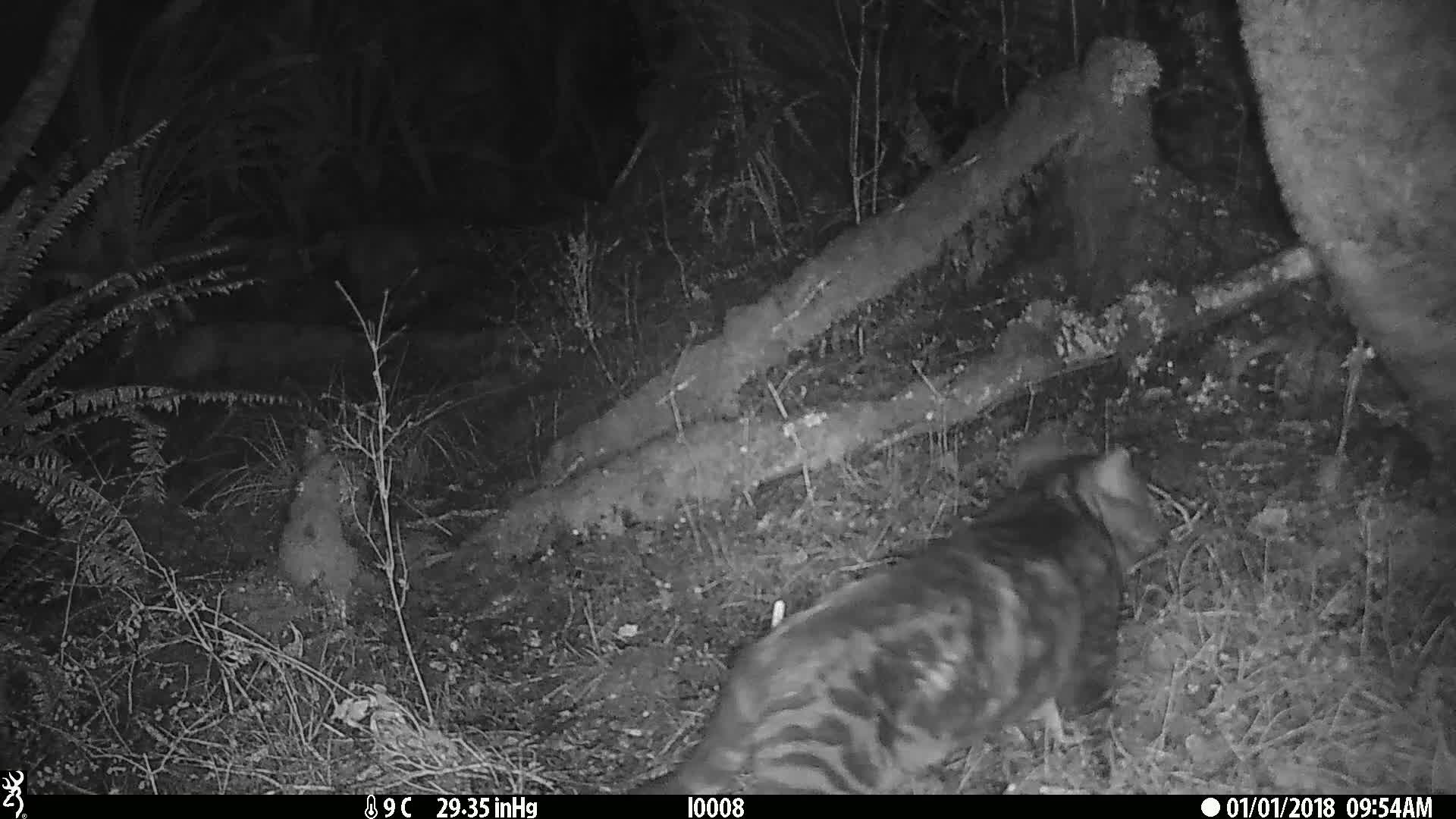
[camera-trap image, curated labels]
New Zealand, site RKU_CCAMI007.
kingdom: Animalia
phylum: Chordata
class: Mammalia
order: Carnivora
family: Felidae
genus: Felis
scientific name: Felis catus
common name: domestic cat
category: cat